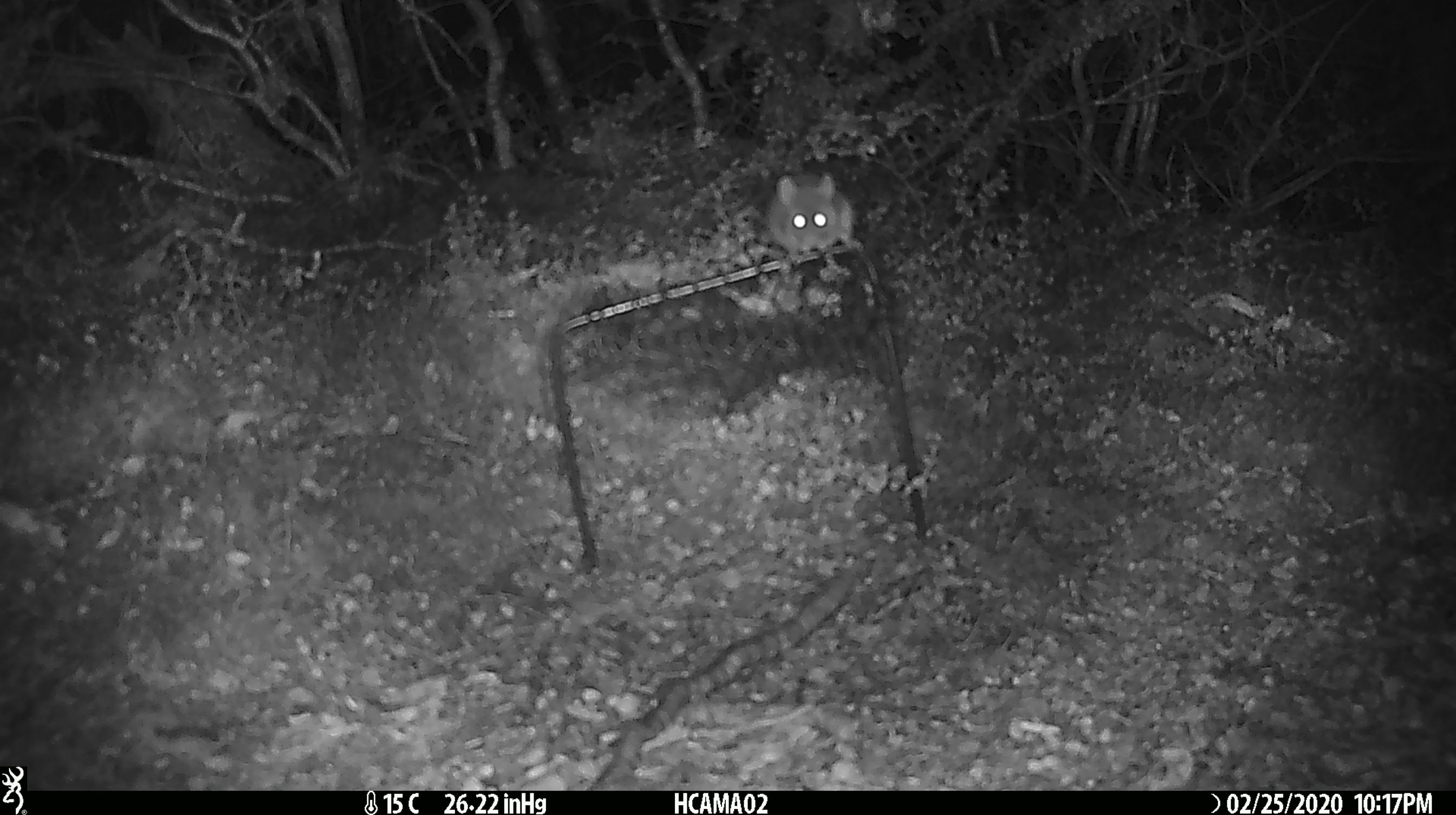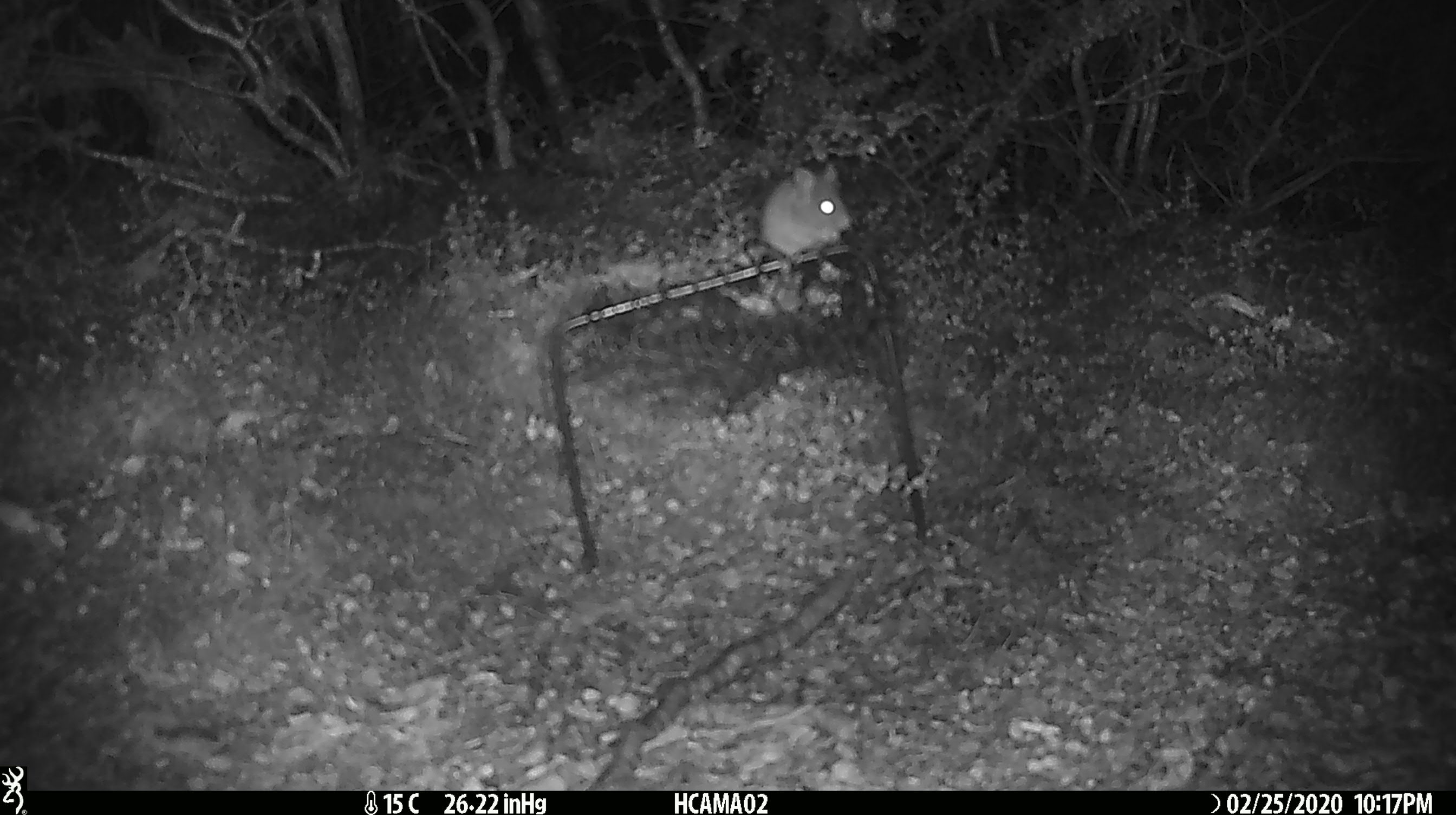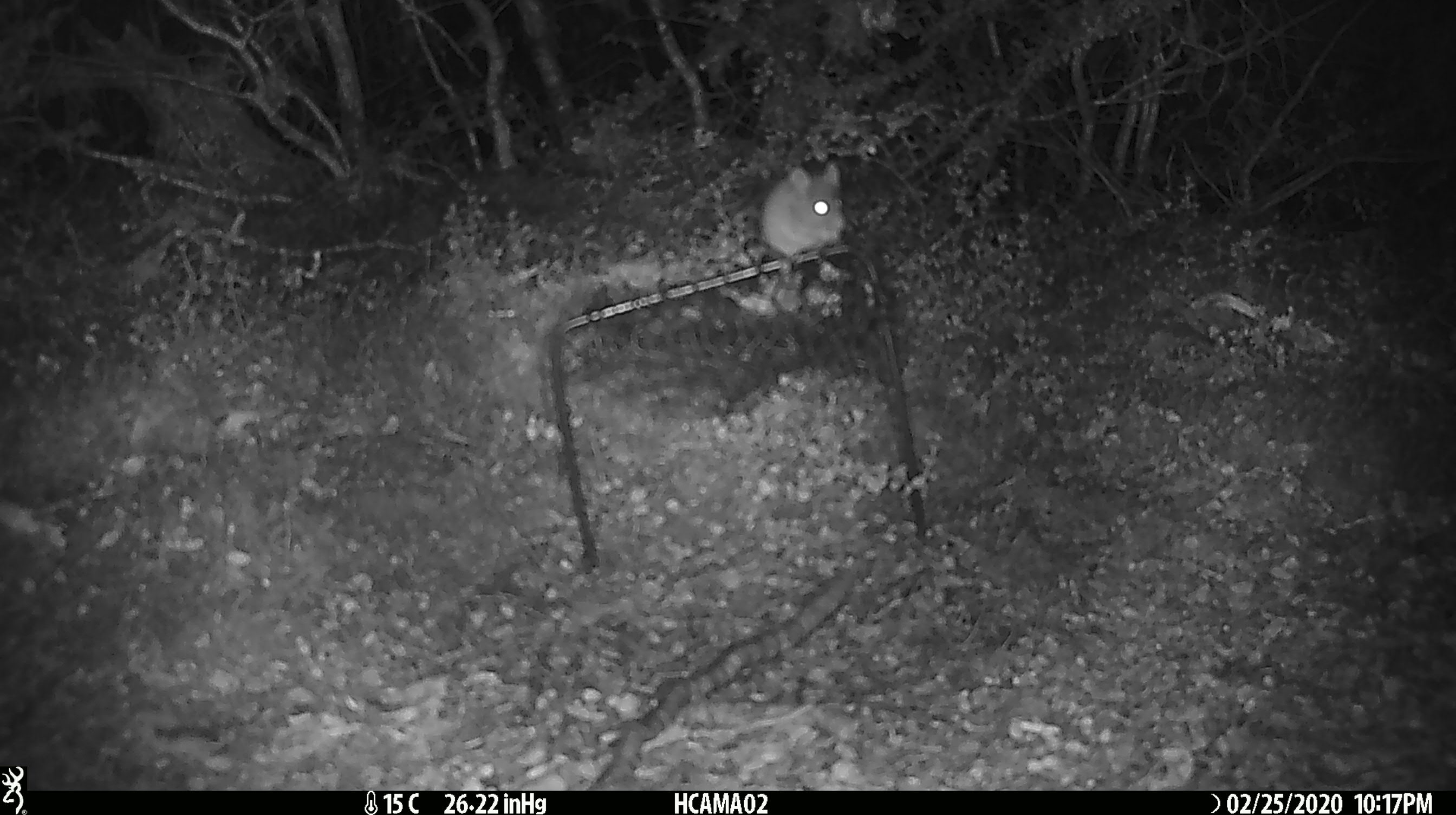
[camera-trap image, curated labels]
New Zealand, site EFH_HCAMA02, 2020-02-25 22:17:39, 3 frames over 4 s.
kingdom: Animalia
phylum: Chordata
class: Mammalia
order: Rodentia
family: Muridae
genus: Mus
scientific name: Mus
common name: mouse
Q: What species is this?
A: Mouse (Mus).